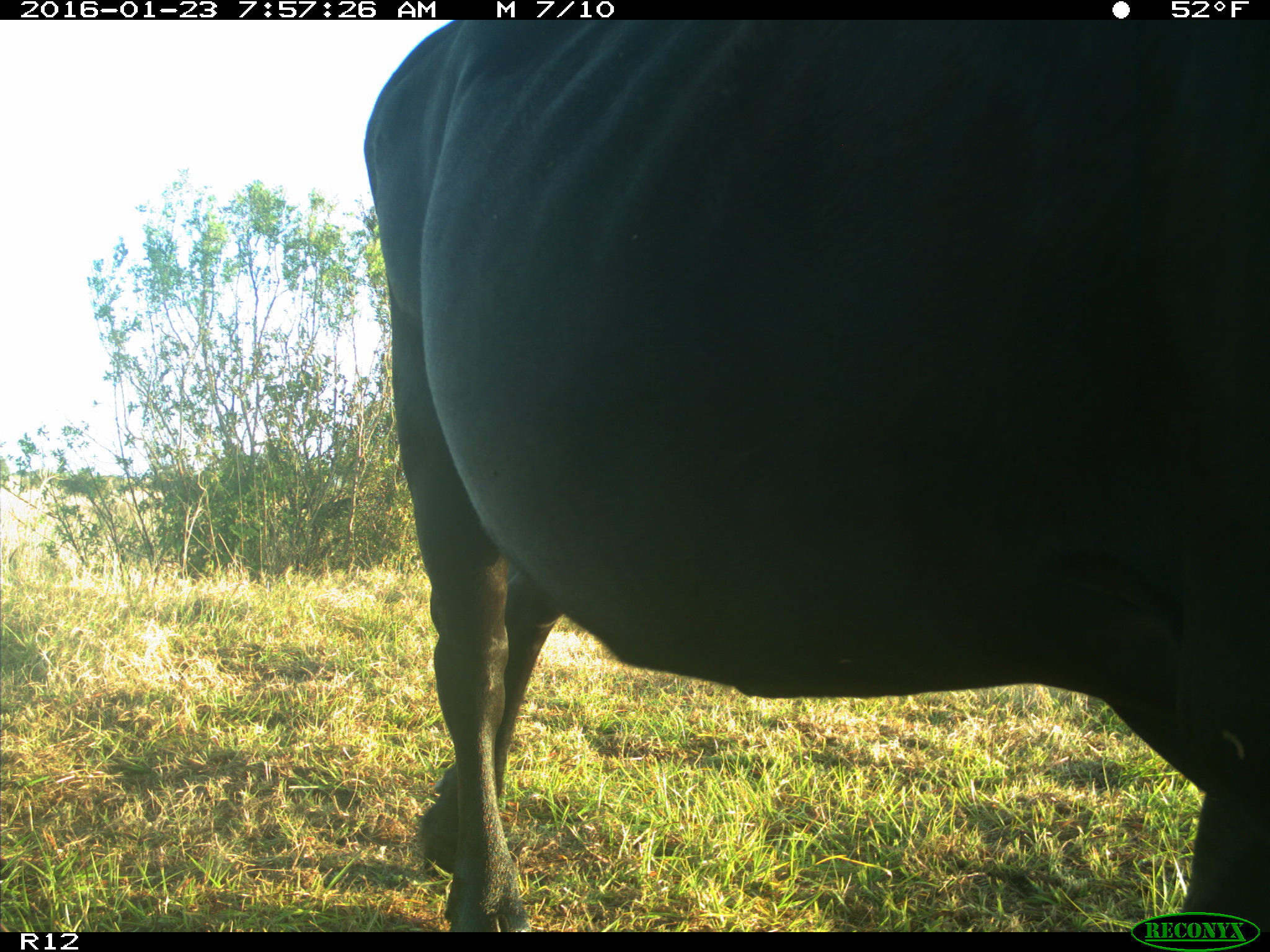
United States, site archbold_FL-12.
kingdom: Animalia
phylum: Chordata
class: Mammalia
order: Artiodactyla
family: Bovidae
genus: Bos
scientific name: Bos taurus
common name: domestic cow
Bos taurus (domestic cow).